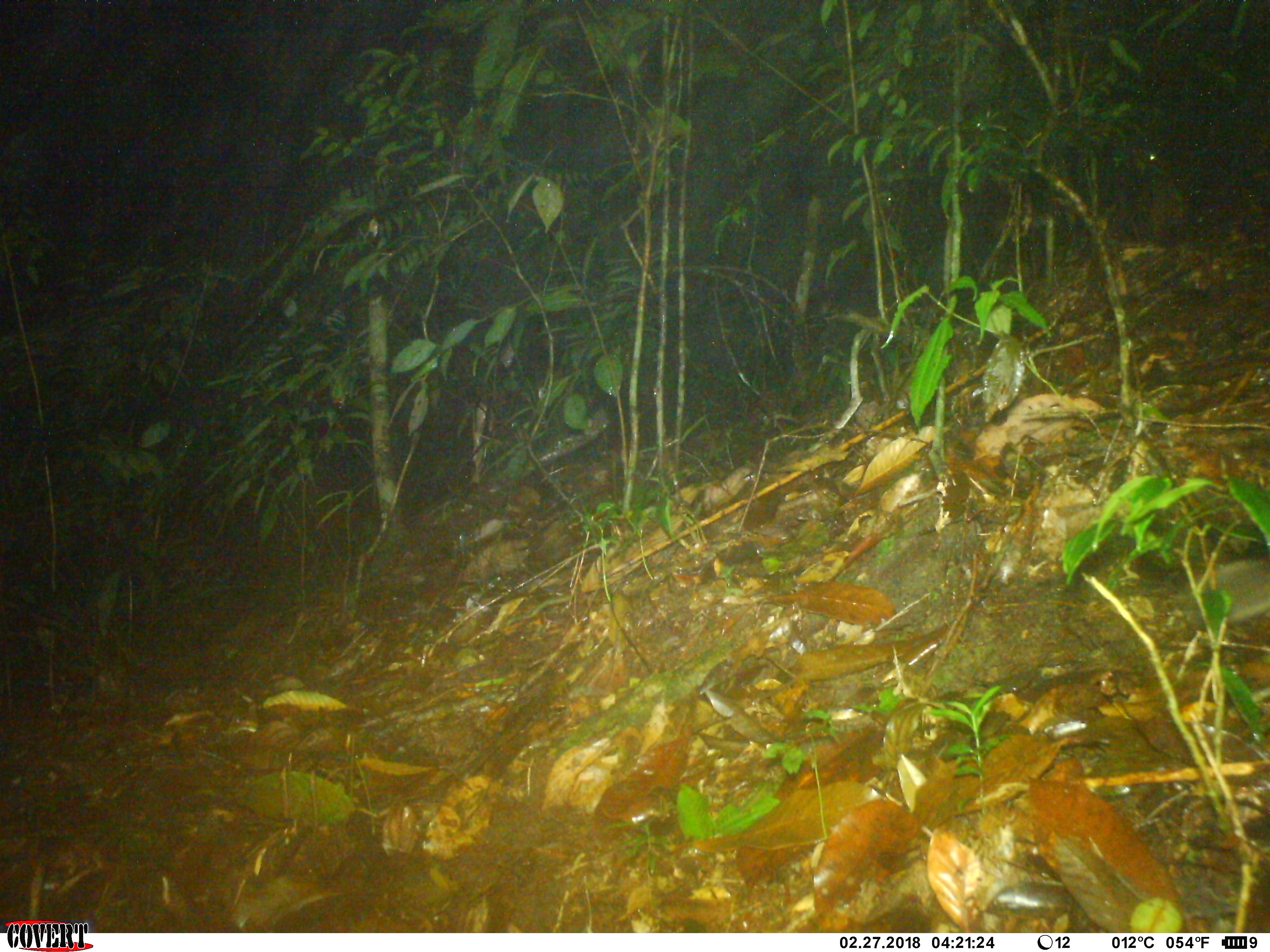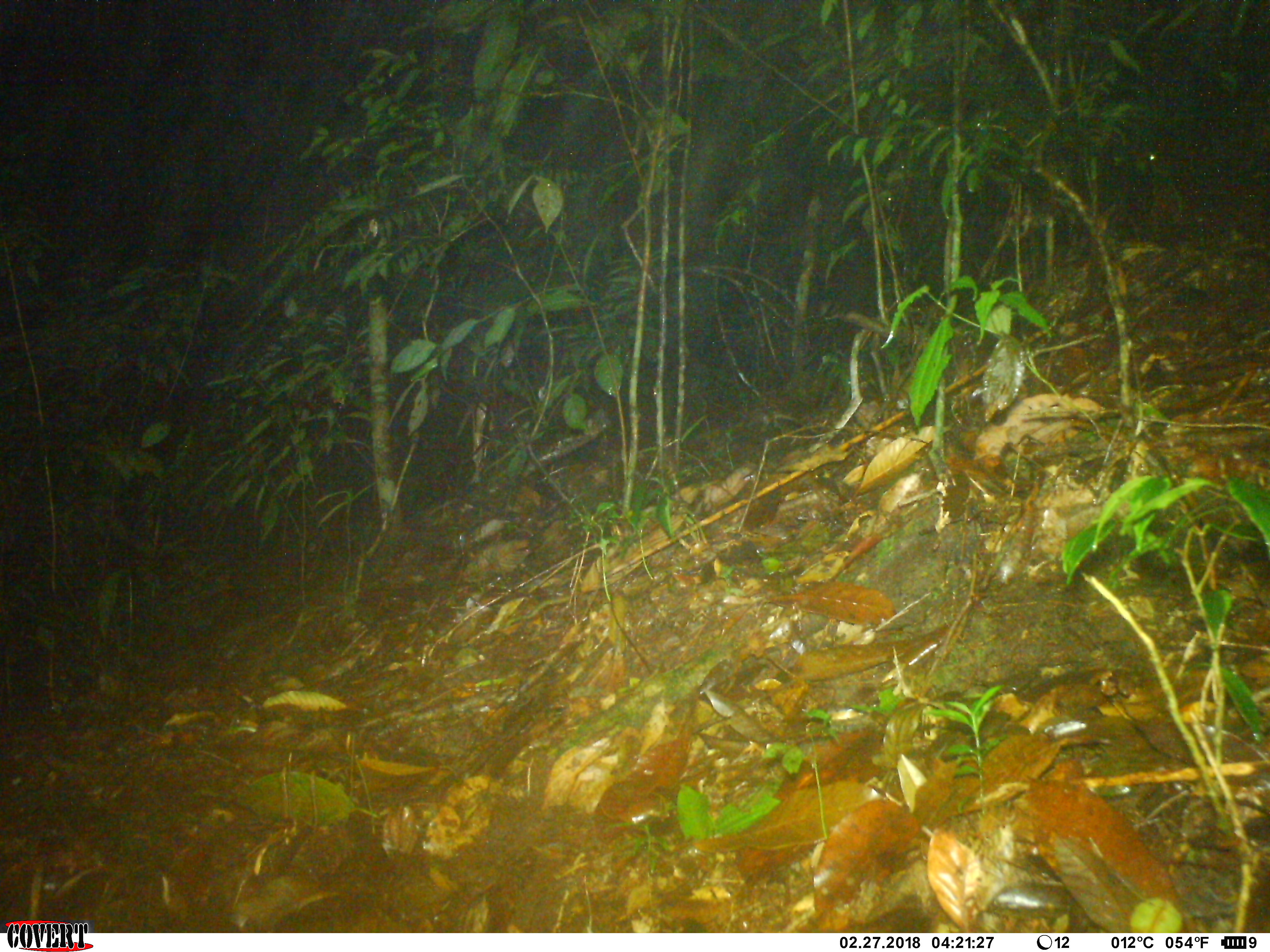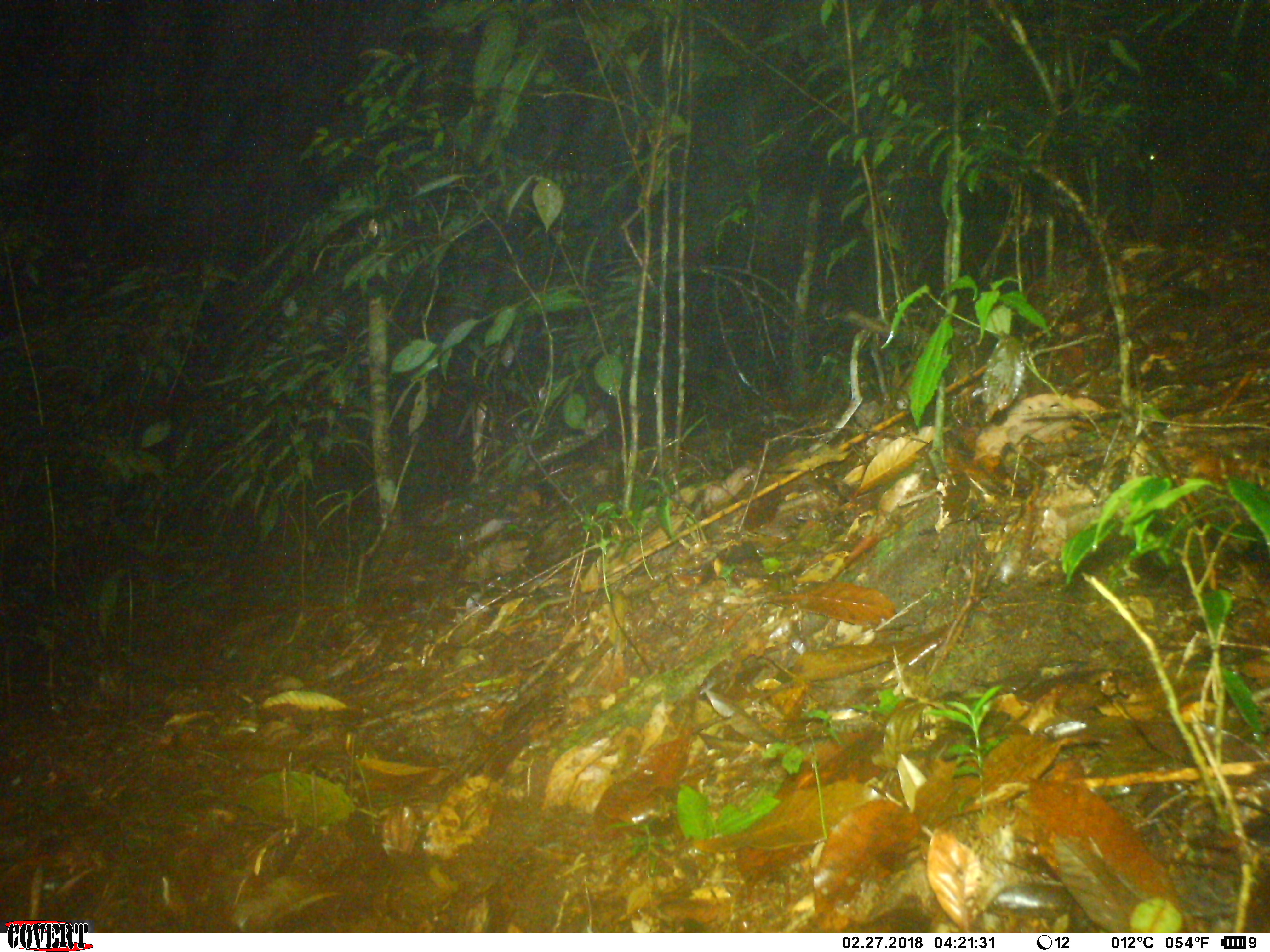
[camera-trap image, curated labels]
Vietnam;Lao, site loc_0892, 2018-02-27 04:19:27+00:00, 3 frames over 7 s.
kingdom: Animalia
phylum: Chordata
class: Mammalia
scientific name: Mammalia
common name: mammal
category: unidentified small mammal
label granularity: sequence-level